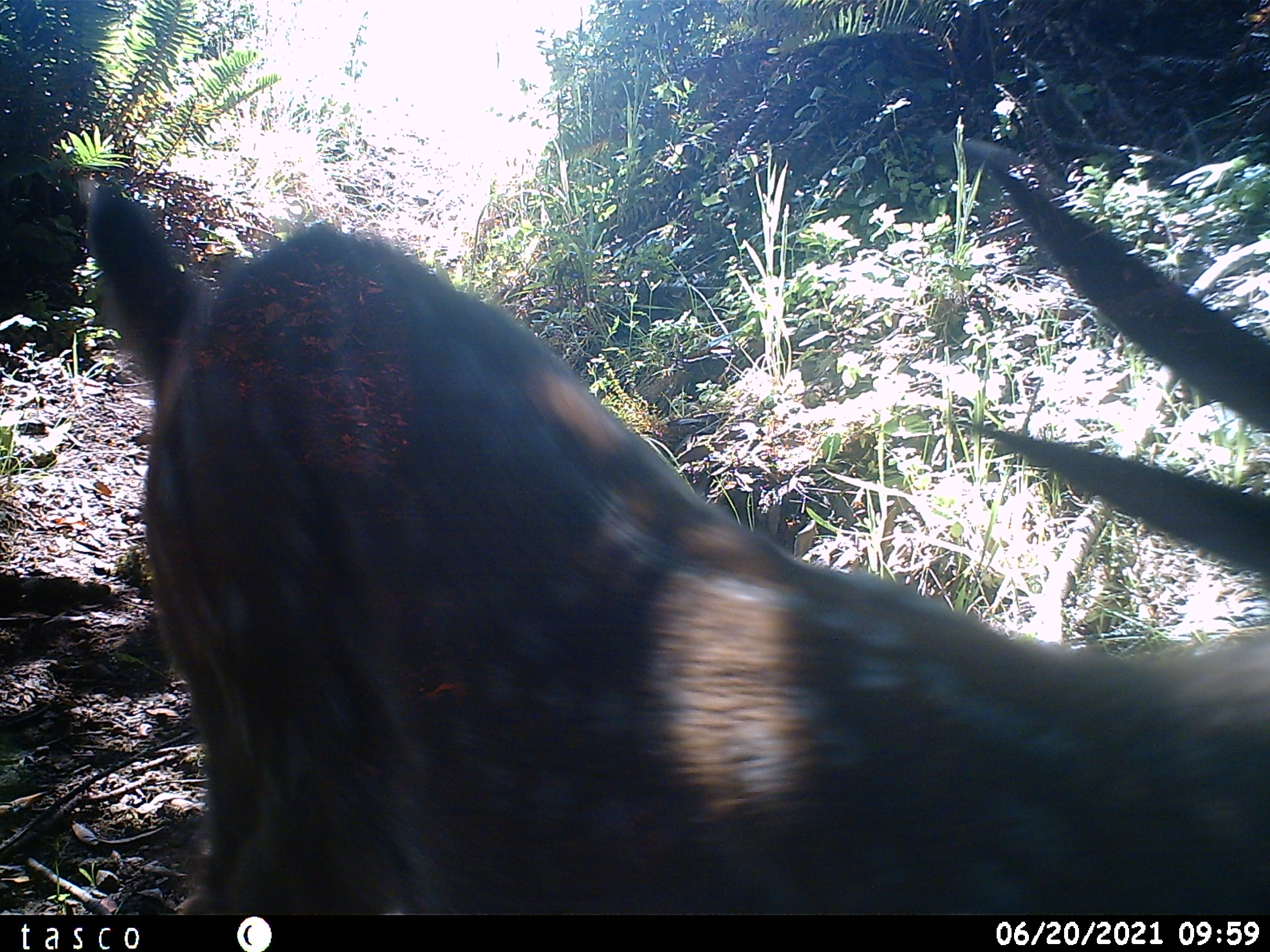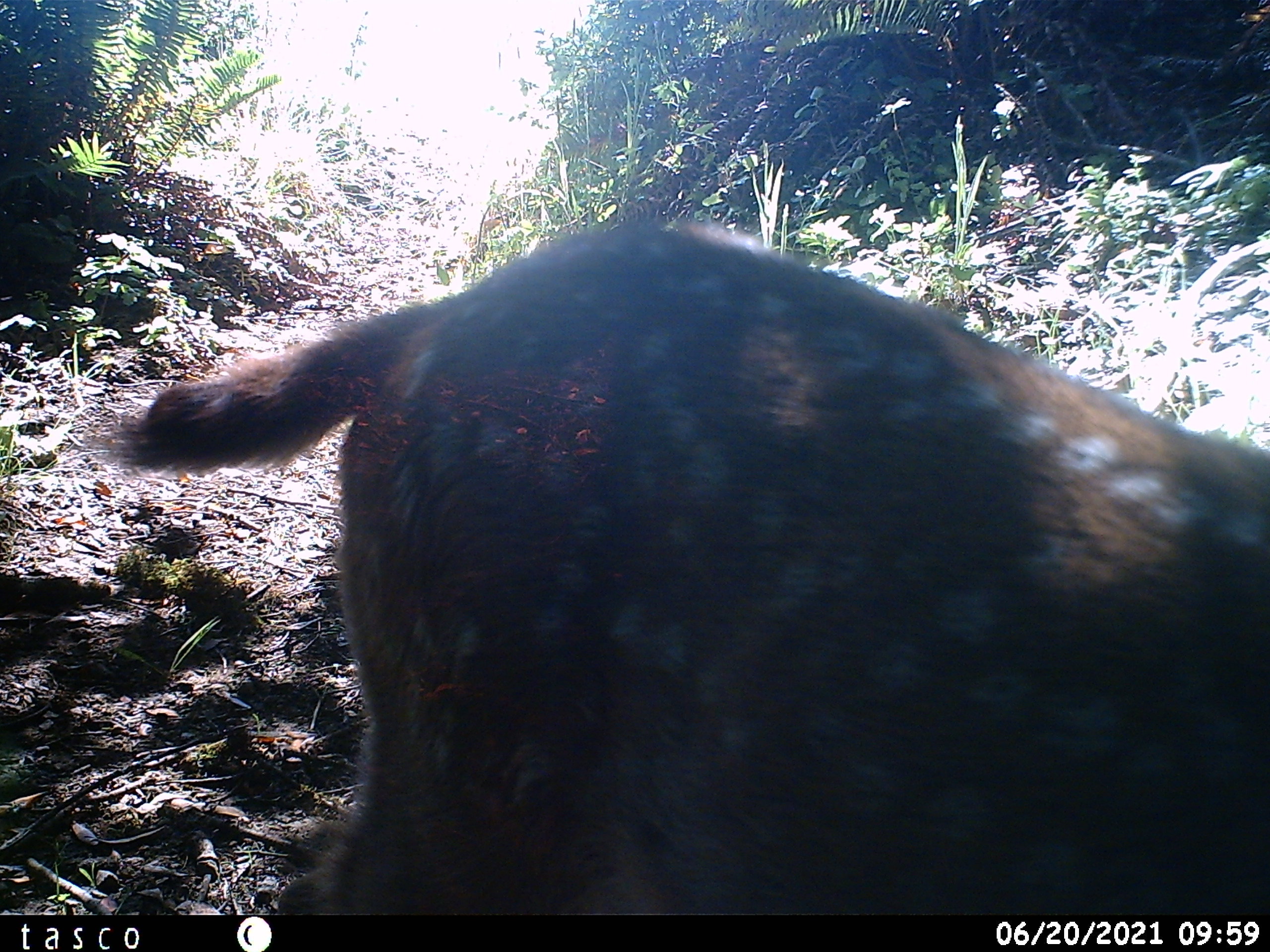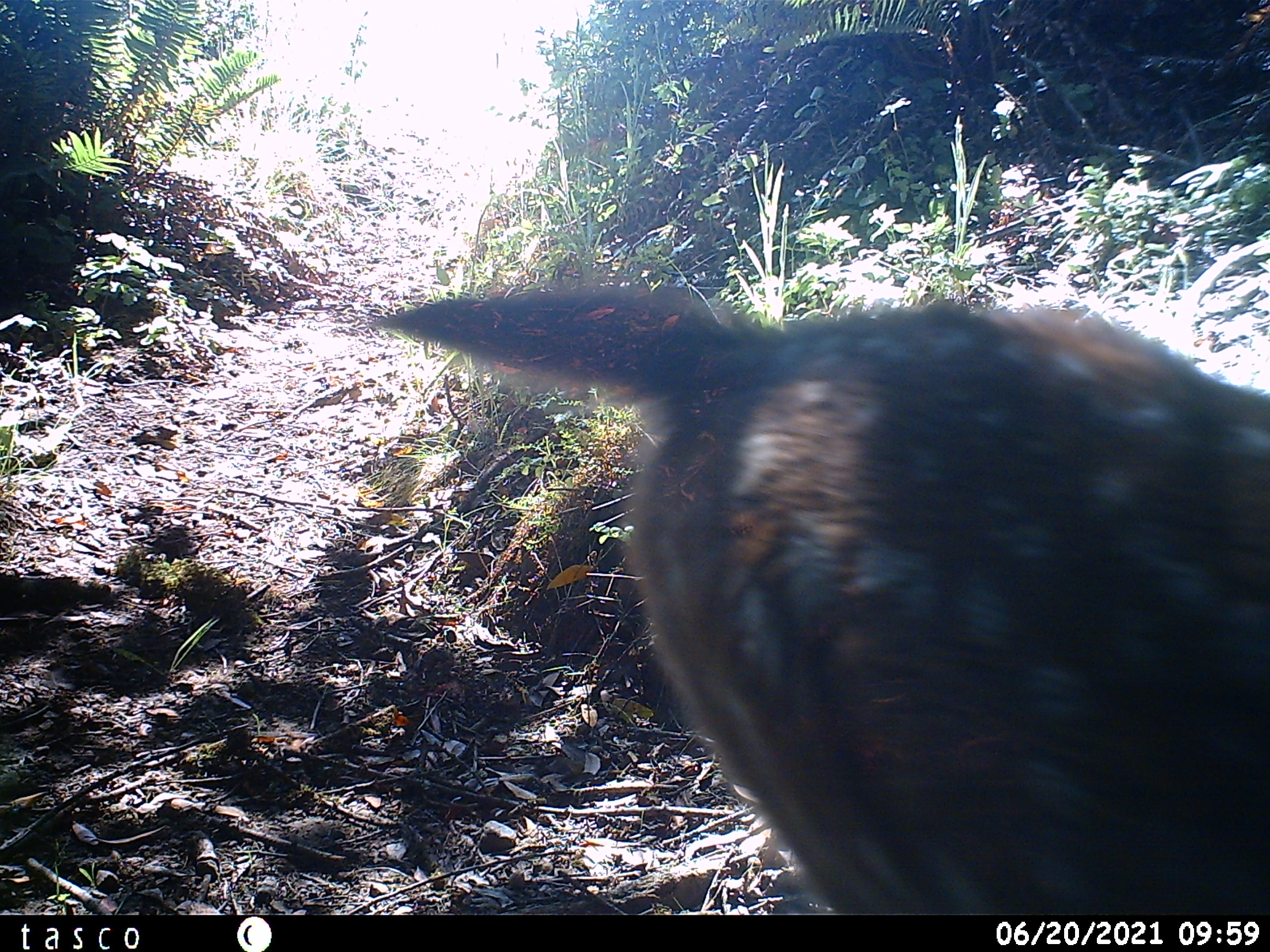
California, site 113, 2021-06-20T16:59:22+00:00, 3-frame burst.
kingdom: Animalia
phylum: Chordata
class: Mammalia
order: Artiodactyla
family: Cervidae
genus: Odocoileus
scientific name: Odocoileus hemionus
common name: mule deer